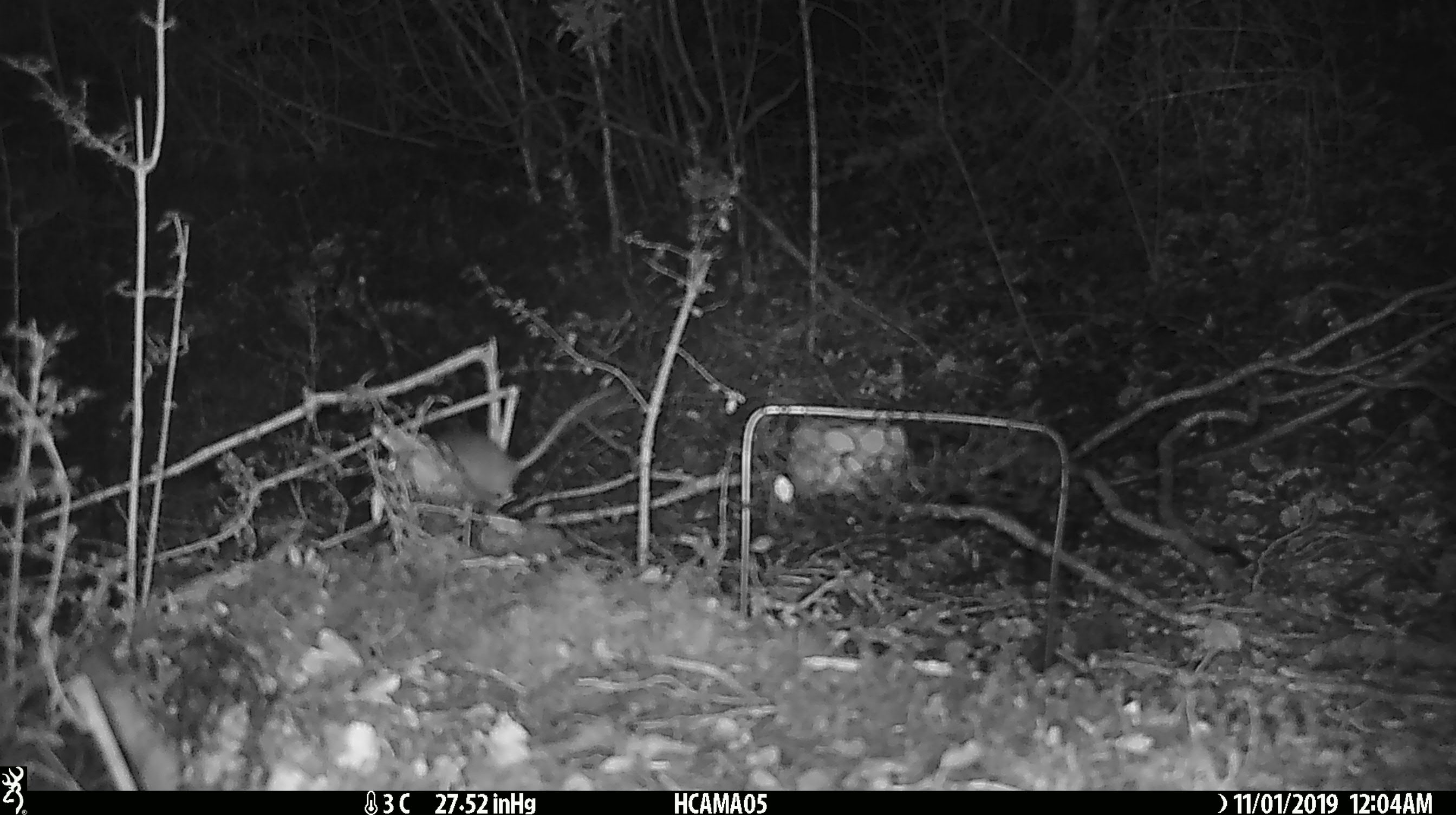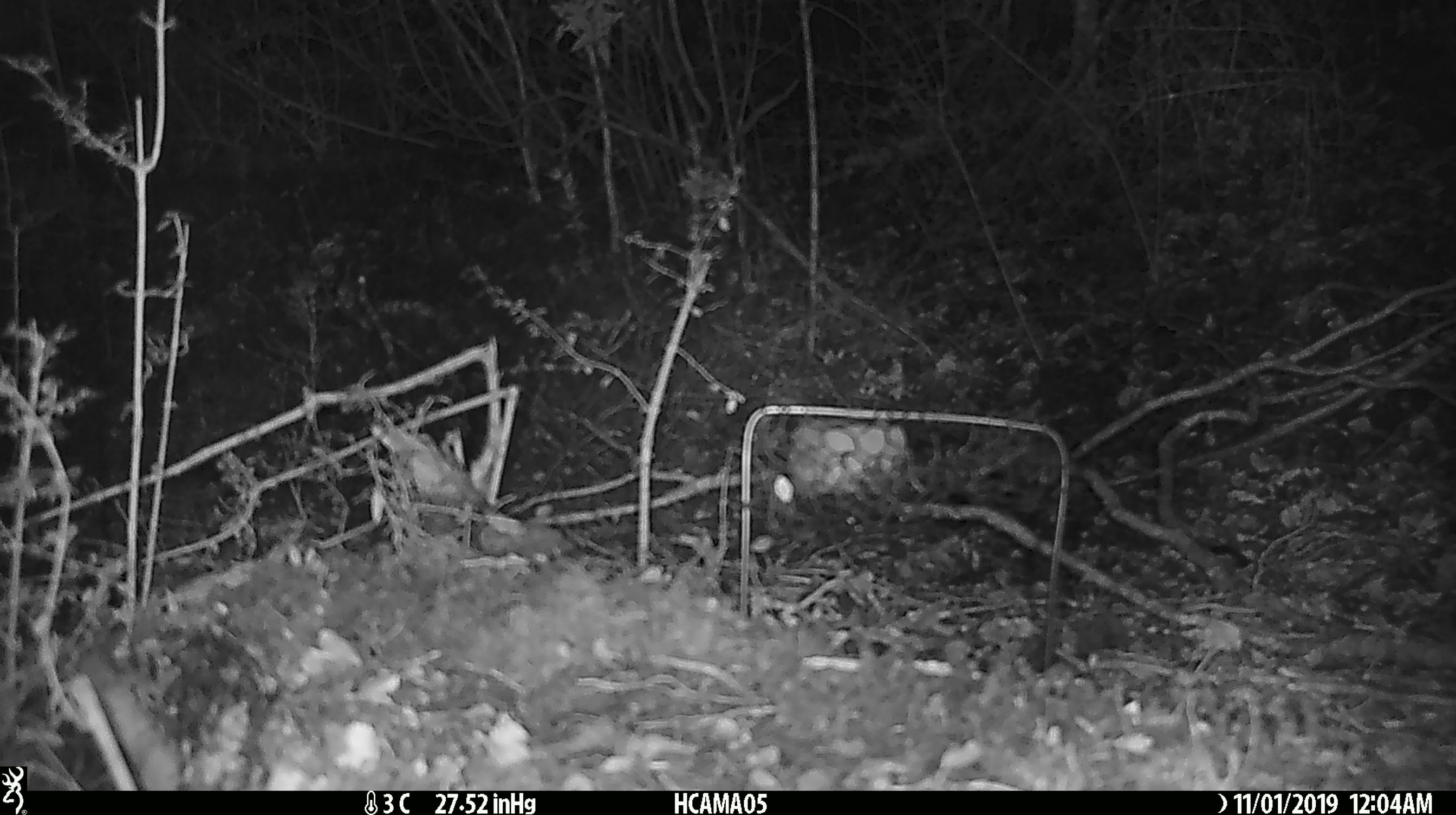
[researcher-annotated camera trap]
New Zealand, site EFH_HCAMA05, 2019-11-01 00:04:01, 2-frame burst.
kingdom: Animalia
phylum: Chordata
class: Mammalia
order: Rodentia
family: Muridae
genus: Mus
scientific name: Mus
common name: mouse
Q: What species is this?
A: Mouse (Mus).